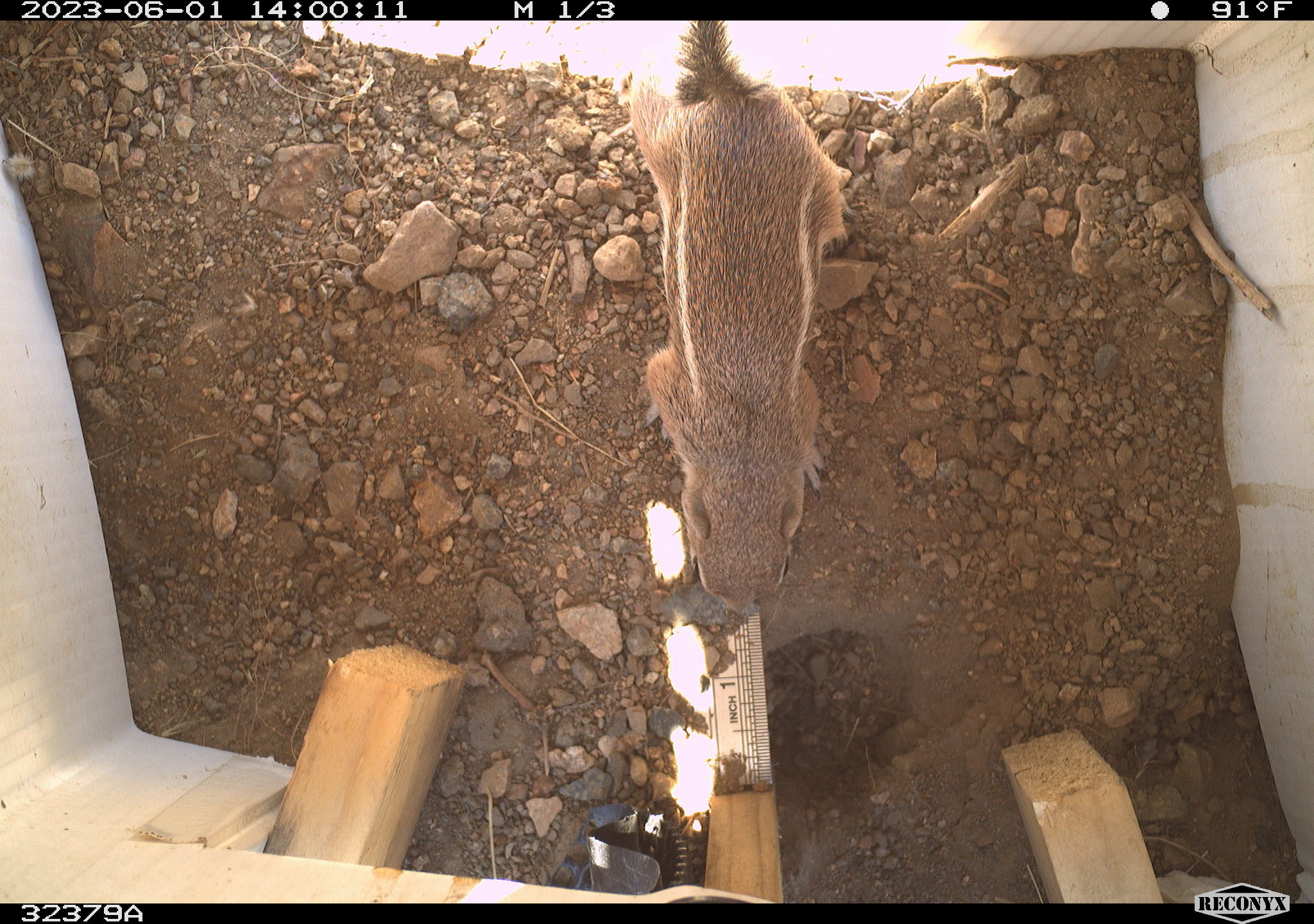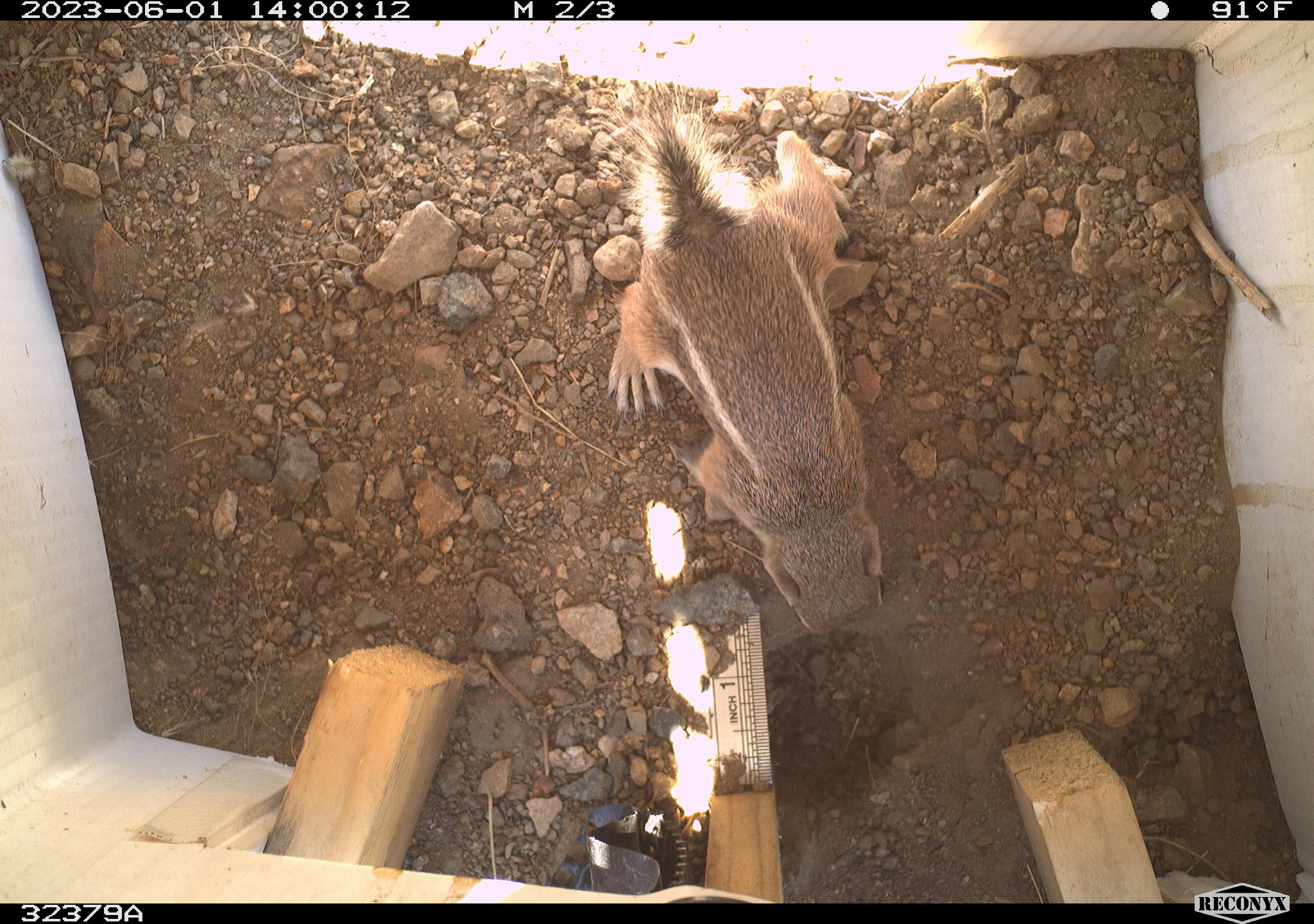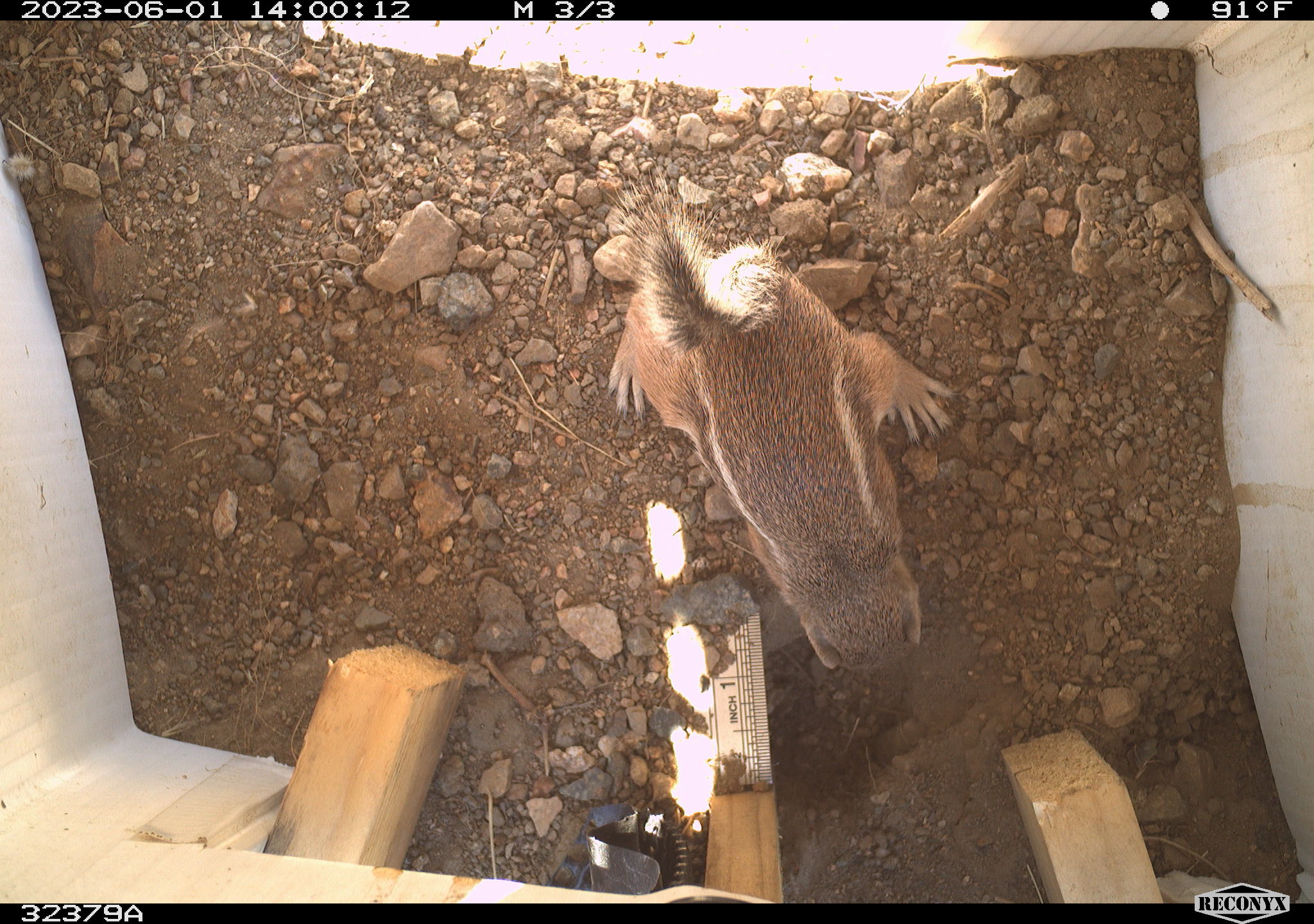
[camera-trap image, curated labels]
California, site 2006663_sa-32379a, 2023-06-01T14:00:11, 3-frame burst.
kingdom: Animalia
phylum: Chordata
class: Mammalia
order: Rodentia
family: Sciuridae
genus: Ammospermophilus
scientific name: Ammospermophilus leucurus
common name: white-tailed antelope squirrel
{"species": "white-tailed antelope squirrel (Ammospermophilus leucurus)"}